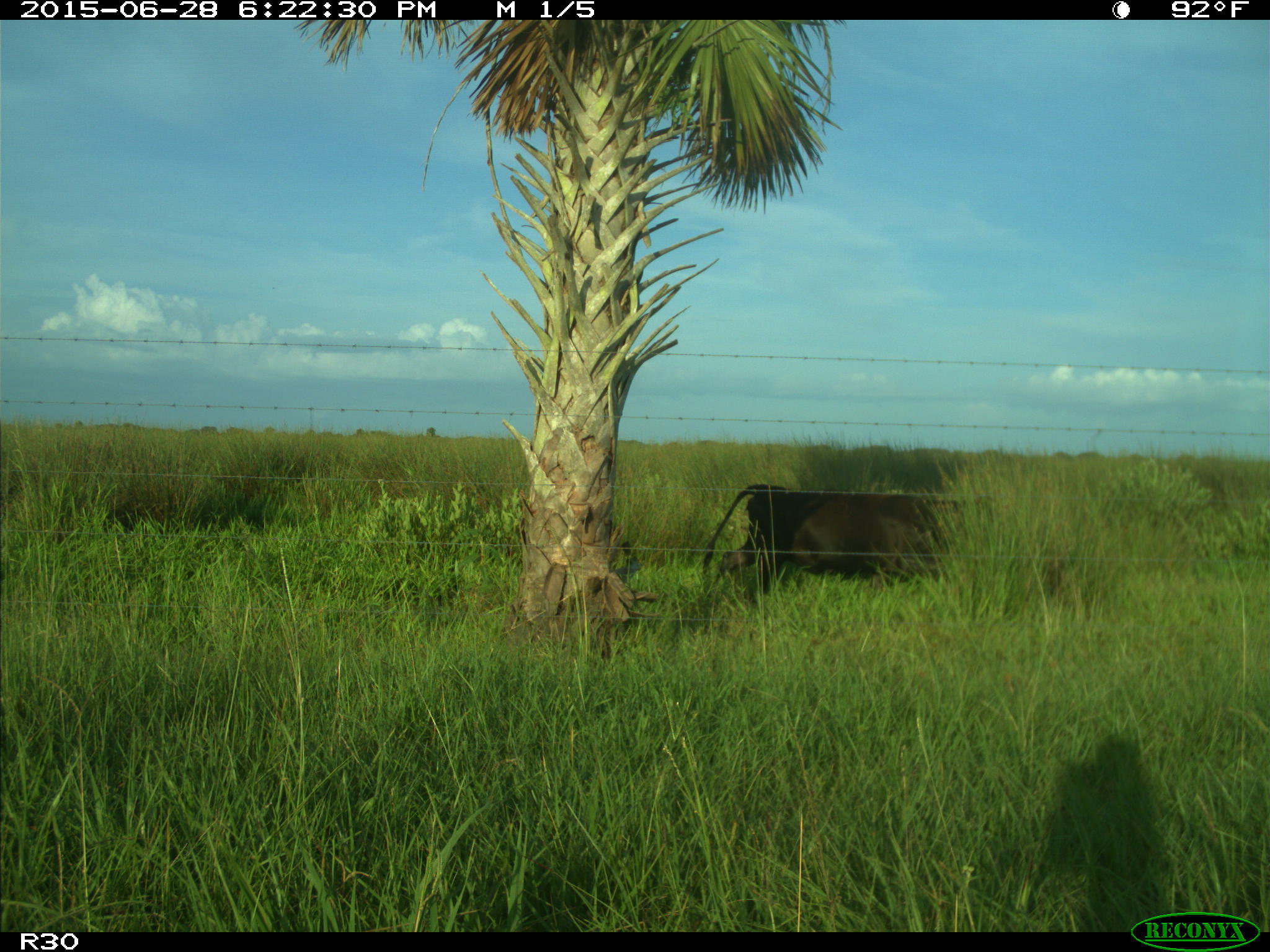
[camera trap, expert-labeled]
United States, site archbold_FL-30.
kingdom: Animalia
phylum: Chordata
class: Mammalia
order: Artiodactyla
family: Bovidae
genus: Bos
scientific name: Bos taurus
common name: domestic cow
Bos taurus (domestic cow).